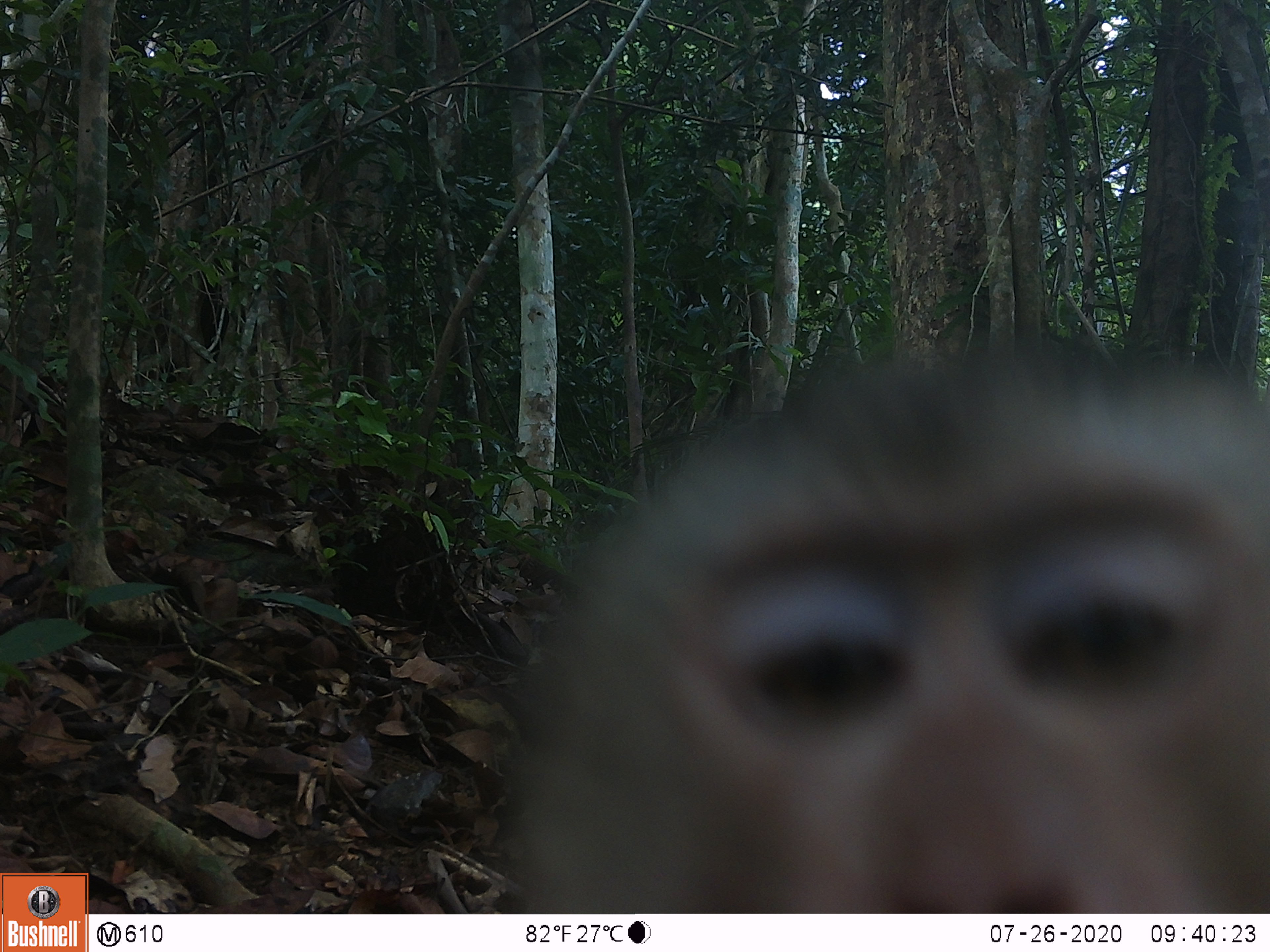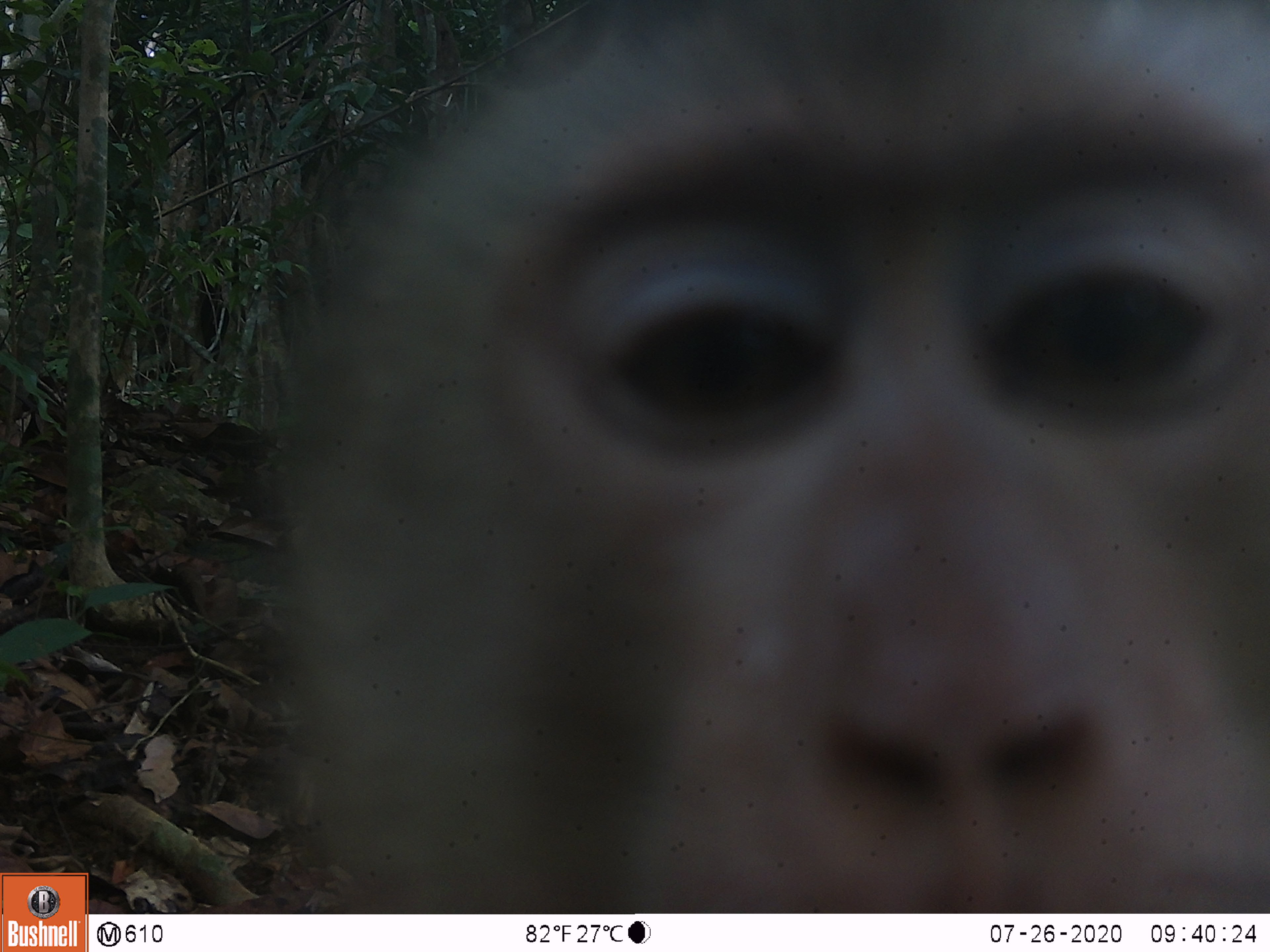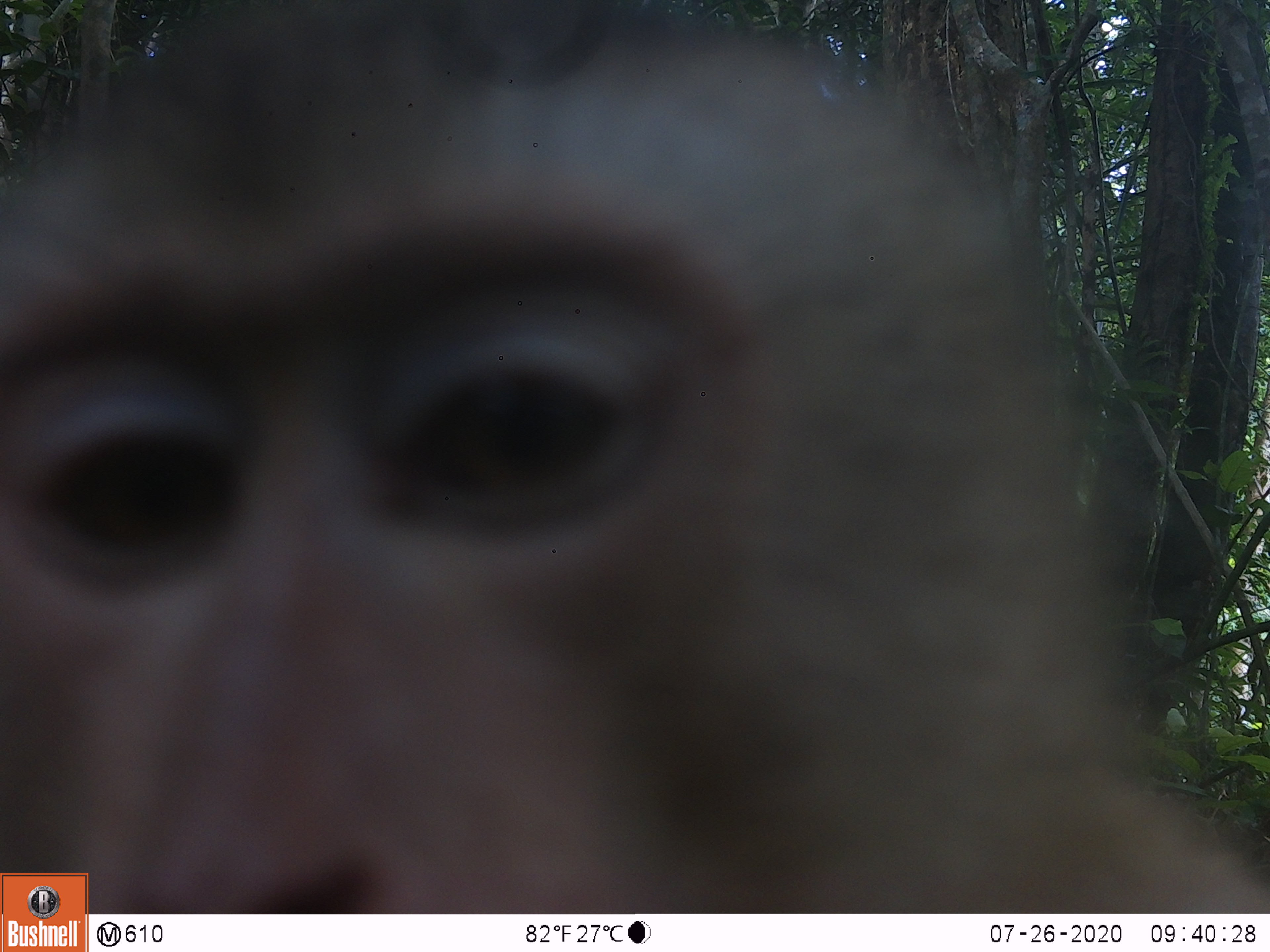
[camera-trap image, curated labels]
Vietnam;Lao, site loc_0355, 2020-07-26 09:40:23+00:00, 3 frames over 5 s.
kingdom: Animalia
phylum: Chordata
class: Mammalia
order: Primates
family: Cercopithecidae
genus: Macaca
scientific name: Macaca nemestrina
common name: pig-tailed macaque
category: pig tailed macaque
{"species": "pig tailed macaque (pig-tailed macaque) (Macaca nemestrina)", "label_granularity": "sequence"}